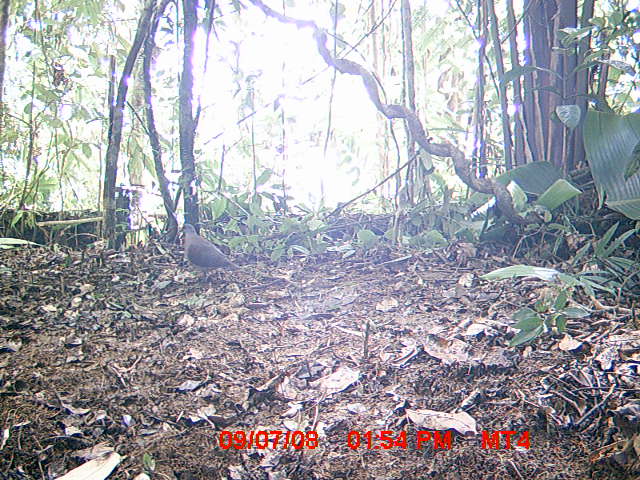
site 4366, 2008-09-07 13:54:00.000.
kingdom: Animalia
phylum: Chordata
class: Aves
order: Columbiformes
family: Columbidae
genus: Streptopelia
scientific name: Streptopelia picturata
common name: madagascar turtle-dove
Streptopelia picturata (madagascar turtle-dove), count 1.